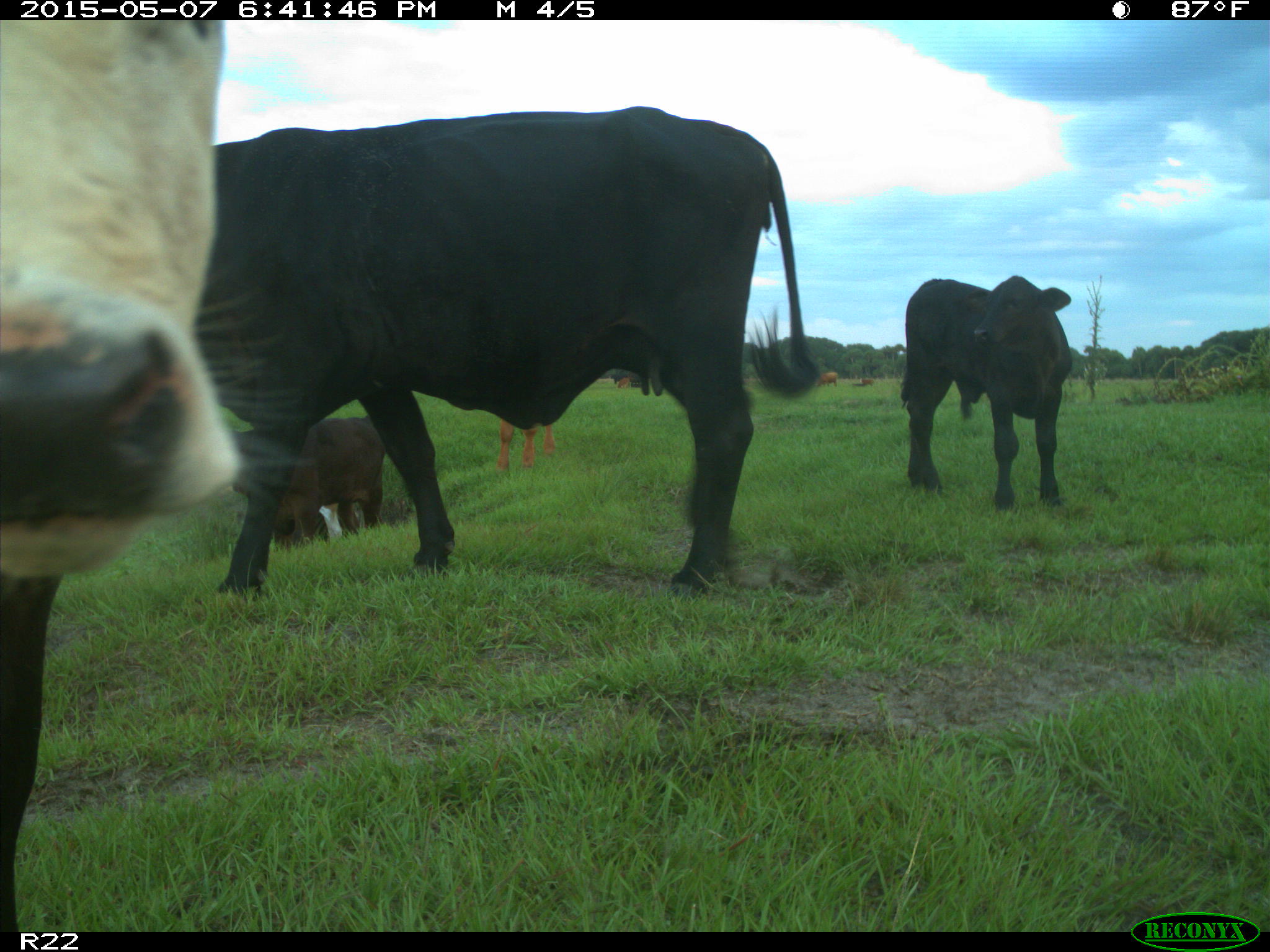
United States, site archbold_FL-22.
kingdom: Animalia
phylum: Chordata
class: Mammalia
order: Artiodactyla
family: Bovidae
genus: Bos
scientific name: Bos taurus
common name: domestic cow